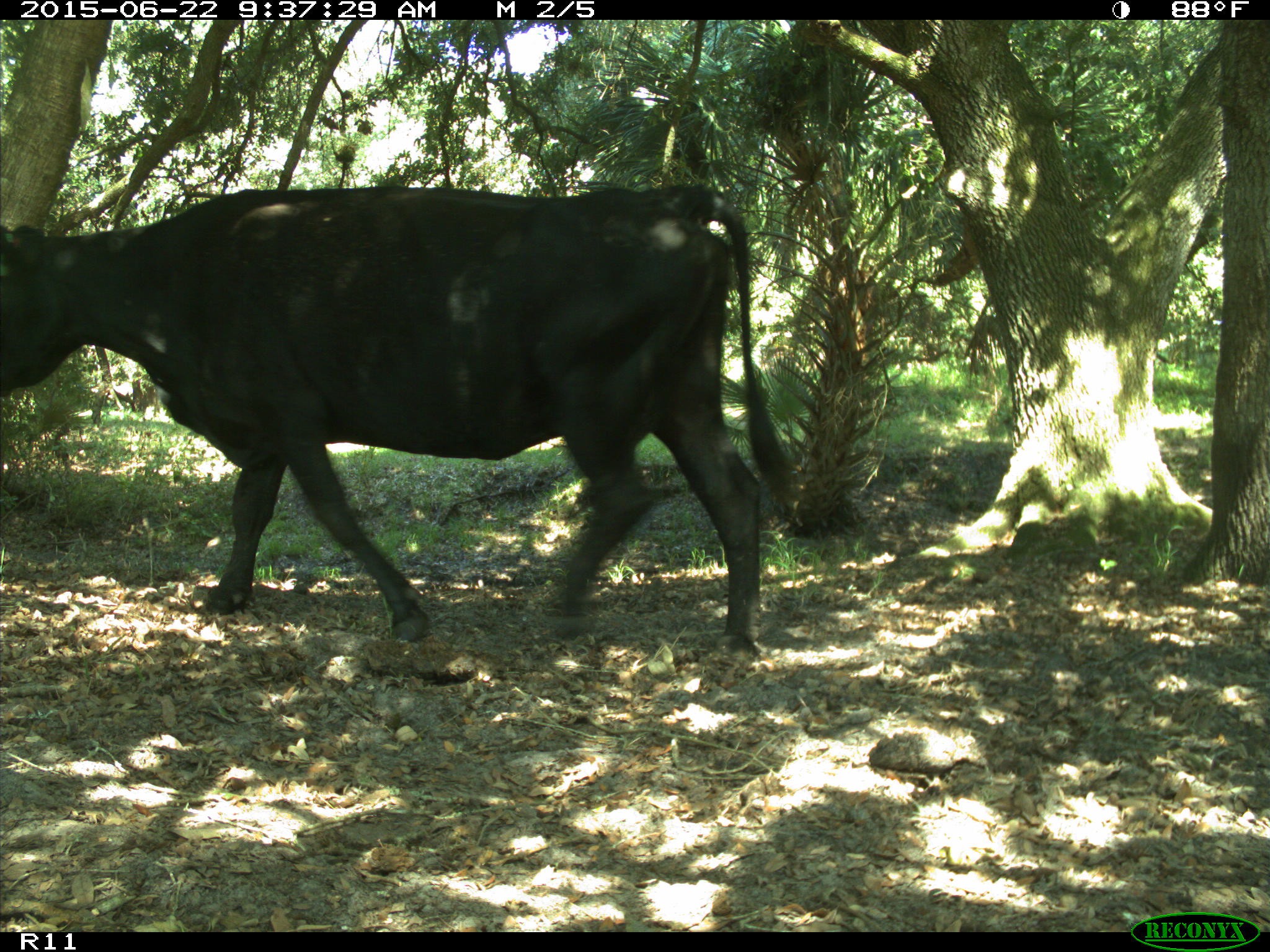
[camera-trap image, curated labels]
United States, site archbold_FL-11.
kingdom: Animalia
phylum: Chordata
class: Mammalia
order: Artiodactyla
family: Bovidae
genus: Bos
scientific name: Bos taurus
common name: domestic cow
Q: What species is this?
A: Bos taurus (domestic cow).